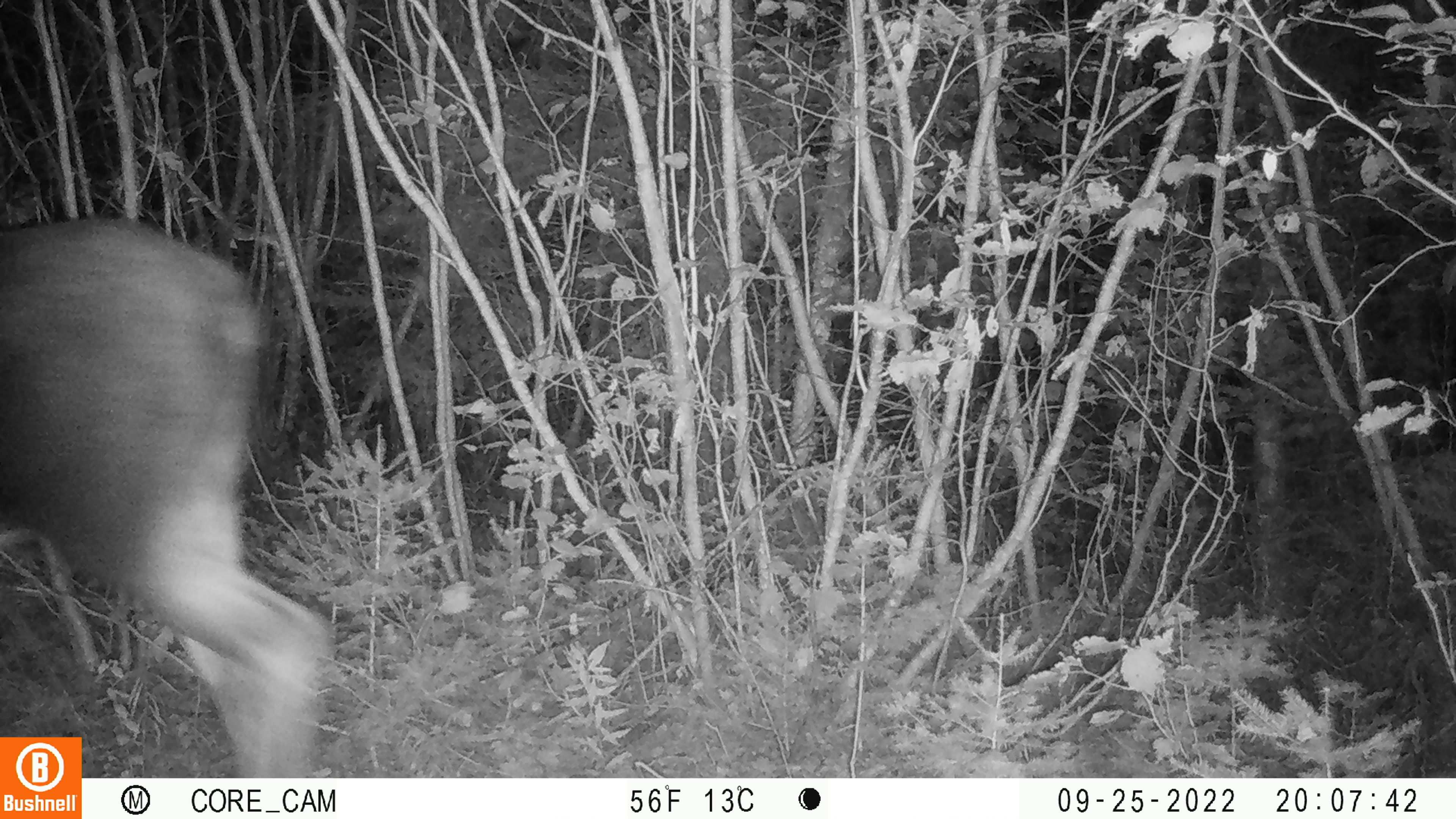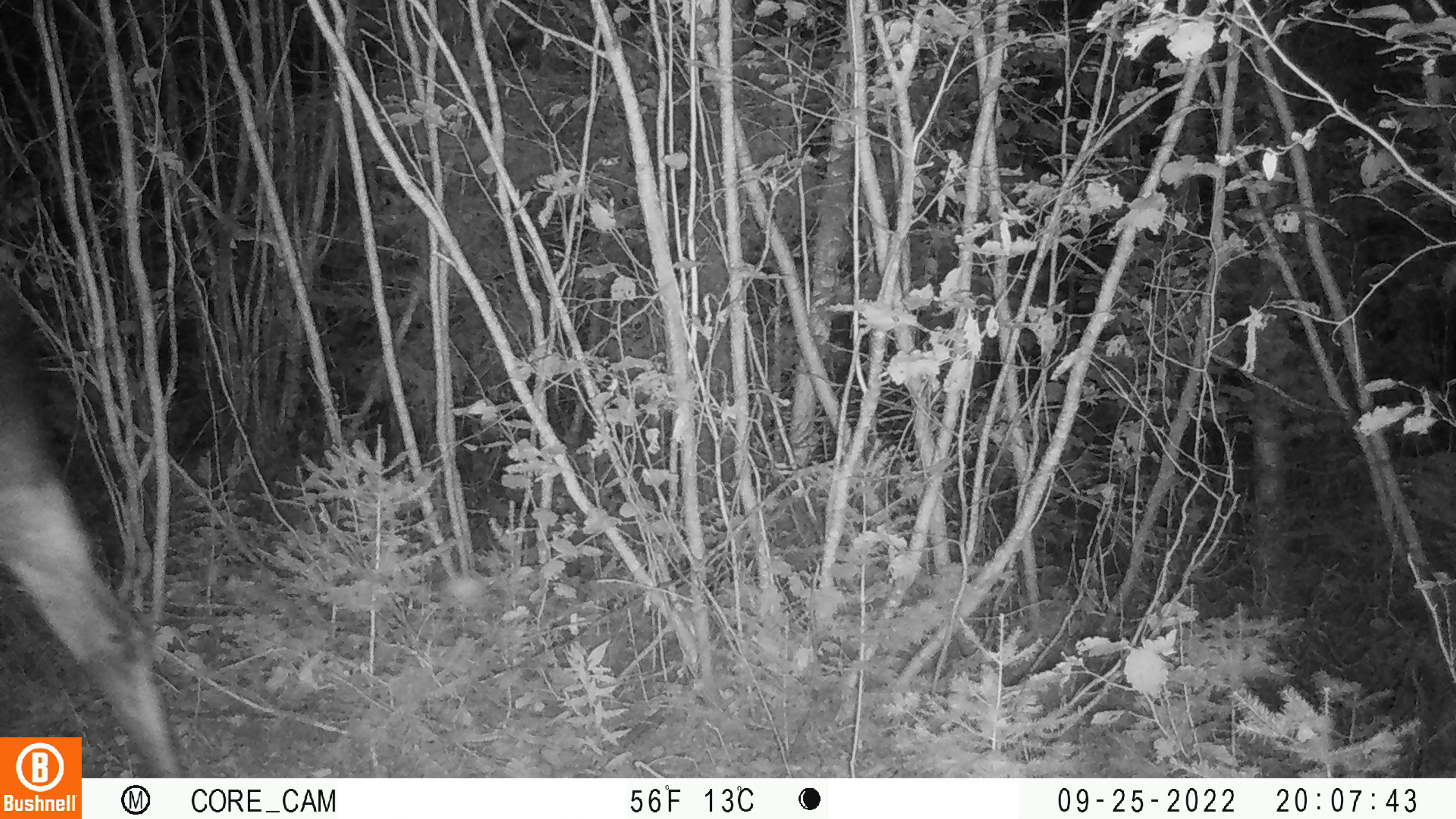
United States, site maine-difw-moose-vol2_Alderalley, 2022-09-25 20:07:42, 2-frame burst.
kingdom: Animalia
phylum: Chordata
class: Mammalia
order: Artiodactyla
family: Cervidae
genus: Alces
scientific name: Alces alces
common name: moose